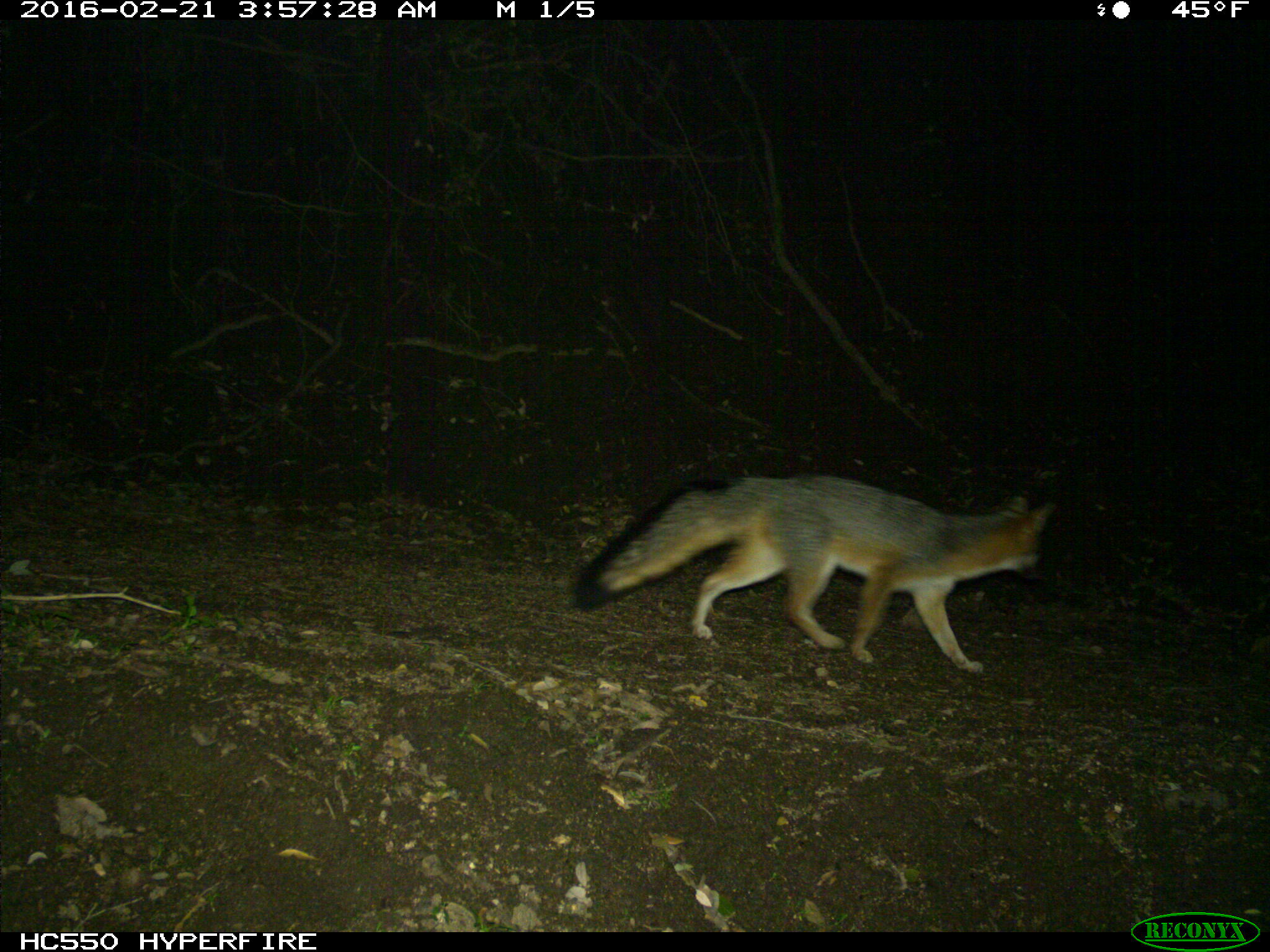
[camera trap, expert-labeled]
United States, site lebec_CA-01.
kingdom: Animalia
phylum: Chordata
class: Mammalia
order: Carnivora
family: Canidae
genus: Urocyon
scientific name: Urocyon cinereoargenteus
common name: gray fox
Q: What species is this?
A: Urocyon cinereoargenteus (gray fox).